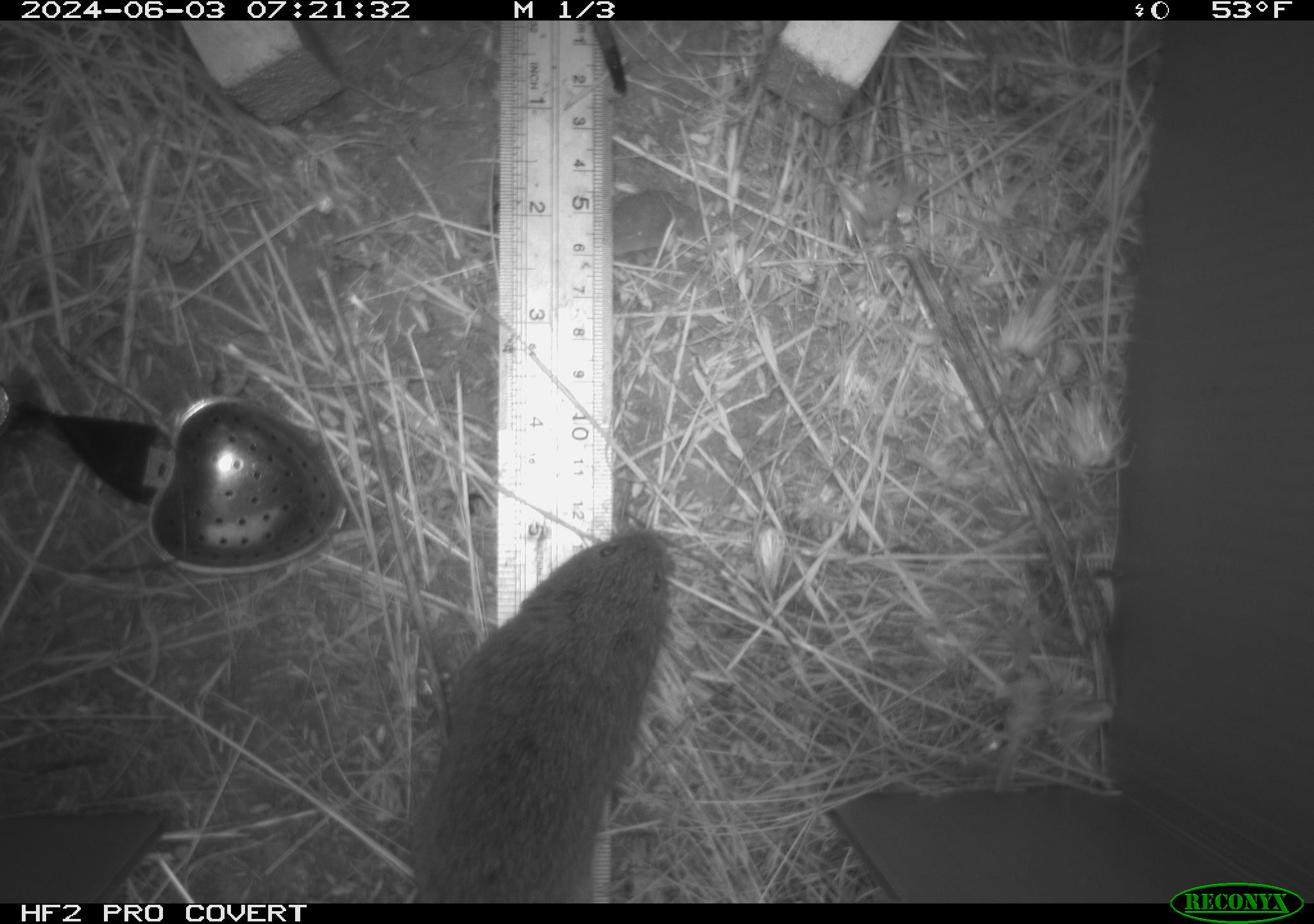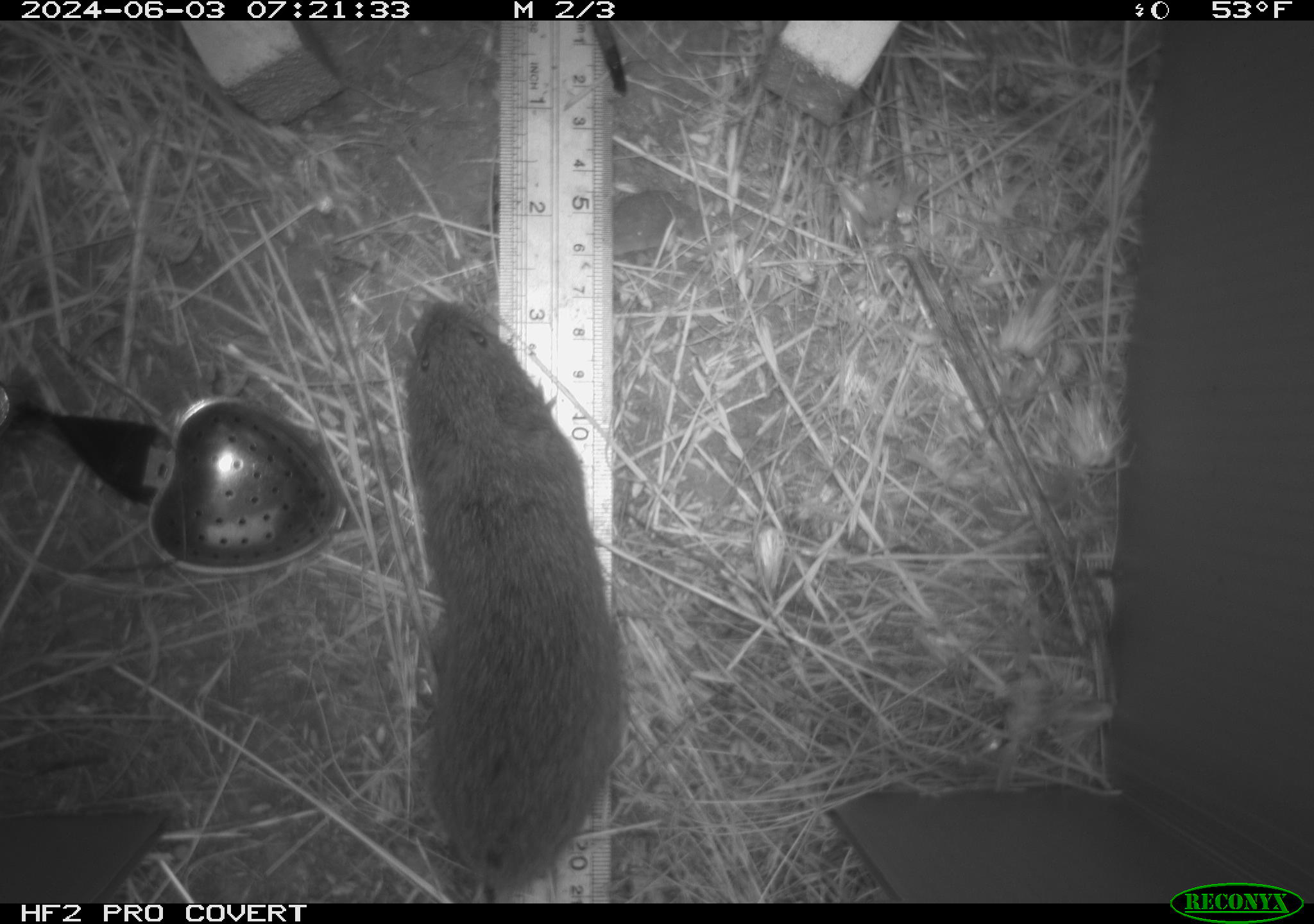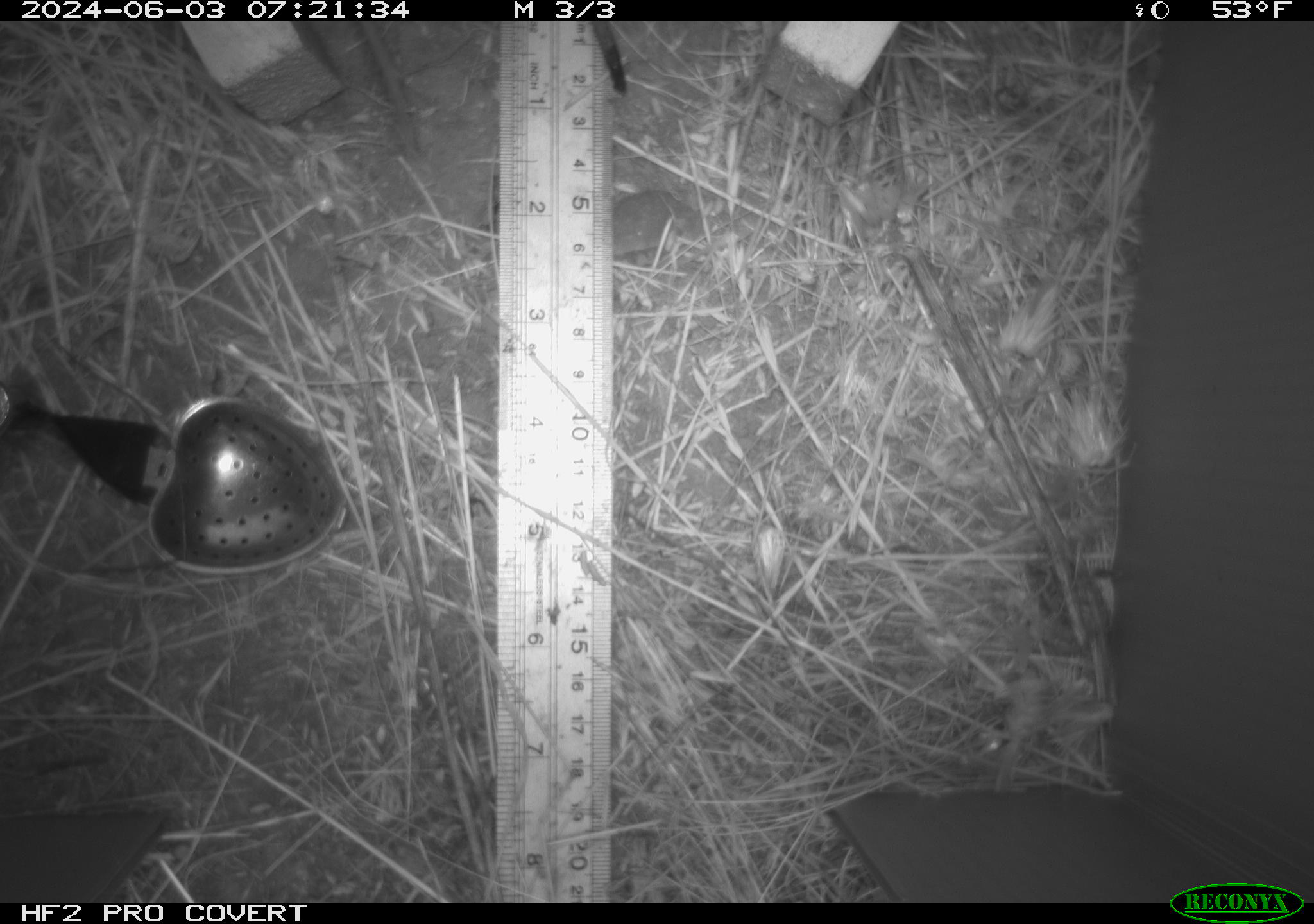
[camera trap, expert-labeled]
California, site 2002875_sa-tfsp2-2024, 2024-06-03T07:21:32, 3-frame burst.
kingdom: Animalia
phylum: Chordata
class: Mammalia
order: Rodentia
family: Cricetidae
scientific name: Arvicolinae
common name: voles, lemmings, and muskrats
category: arvicolinae subfamily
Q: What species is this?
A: Arvicolinae subfamily (voles, lemmings, and muskrats) (Arvicolinae).